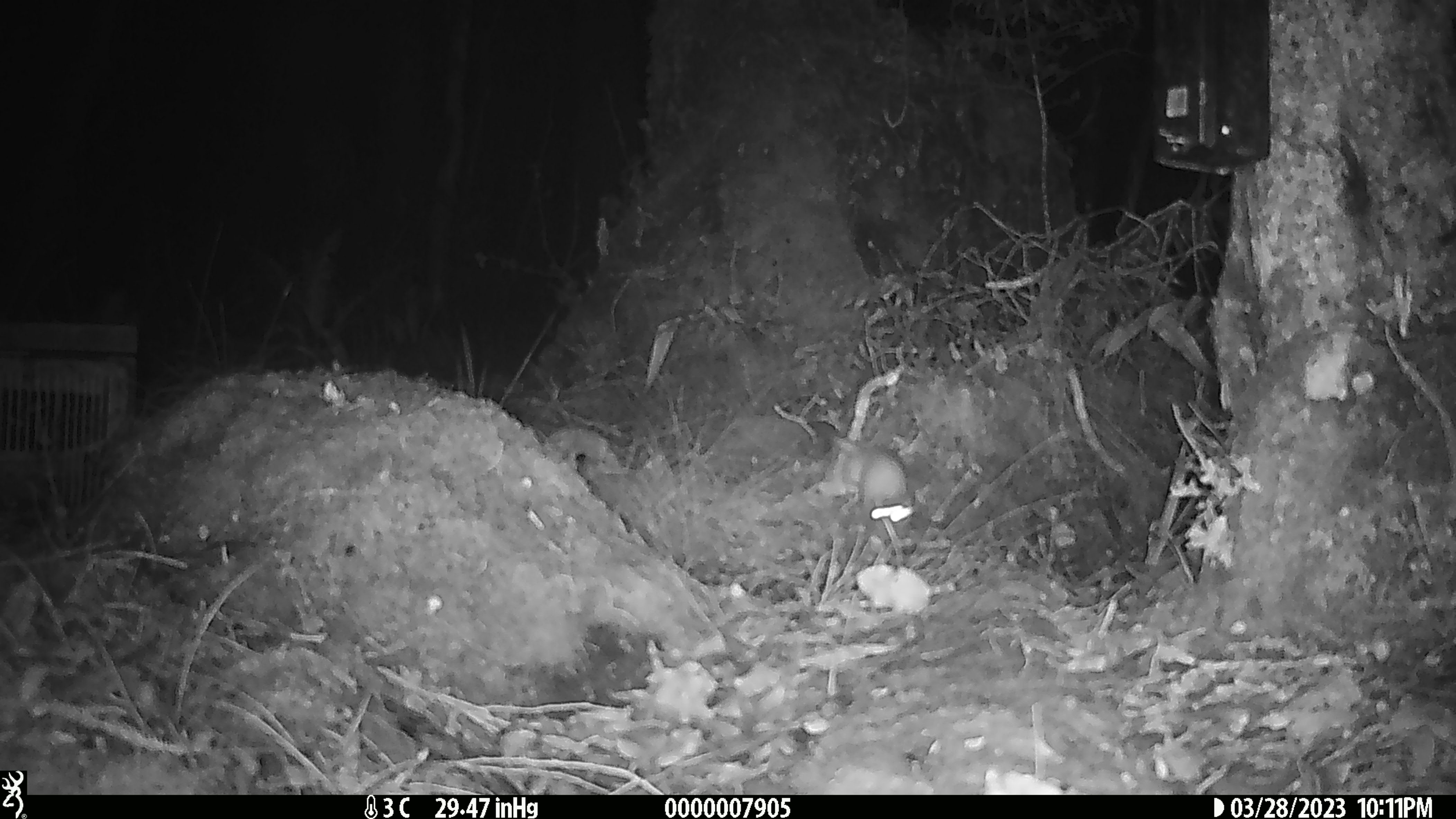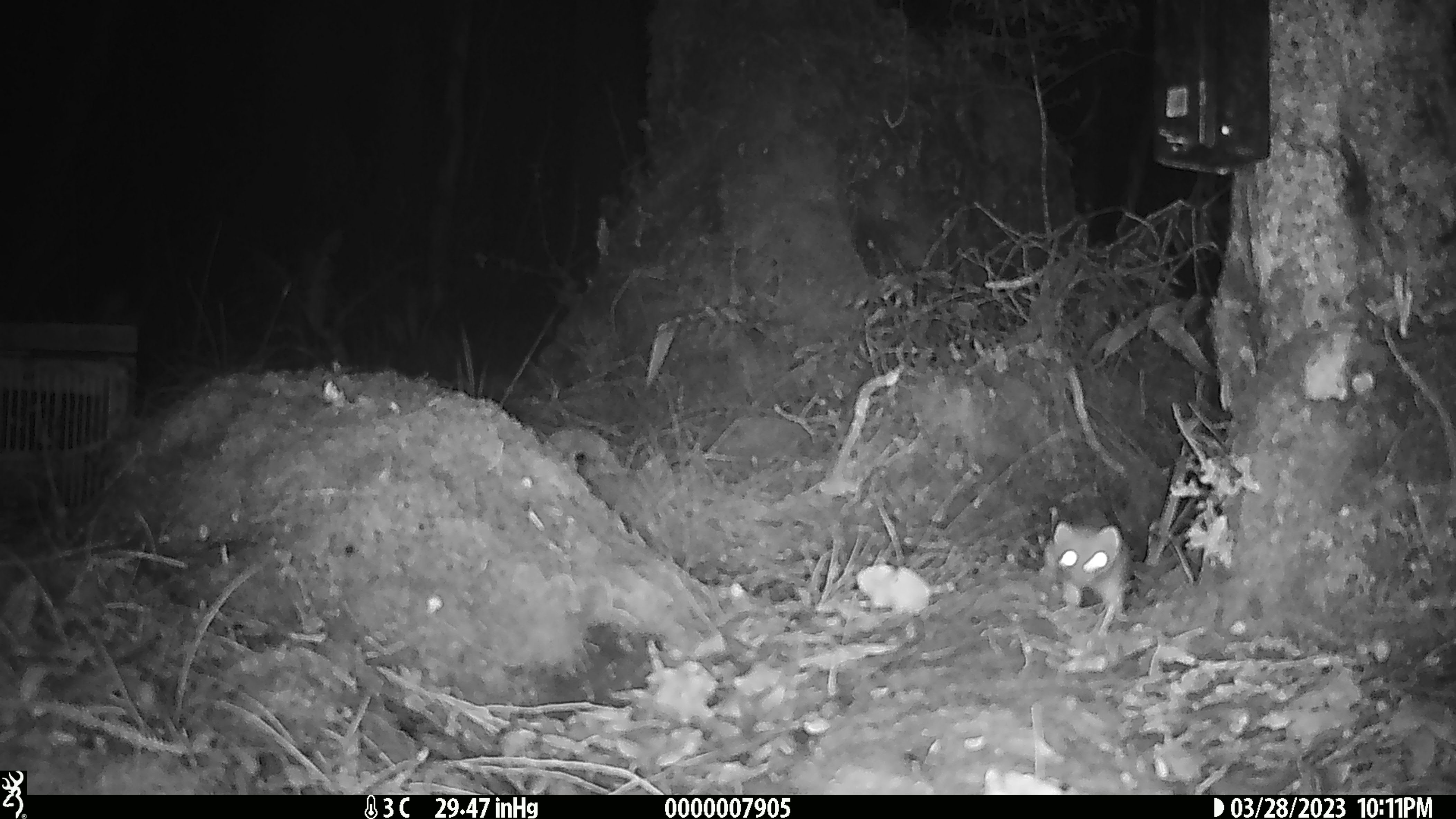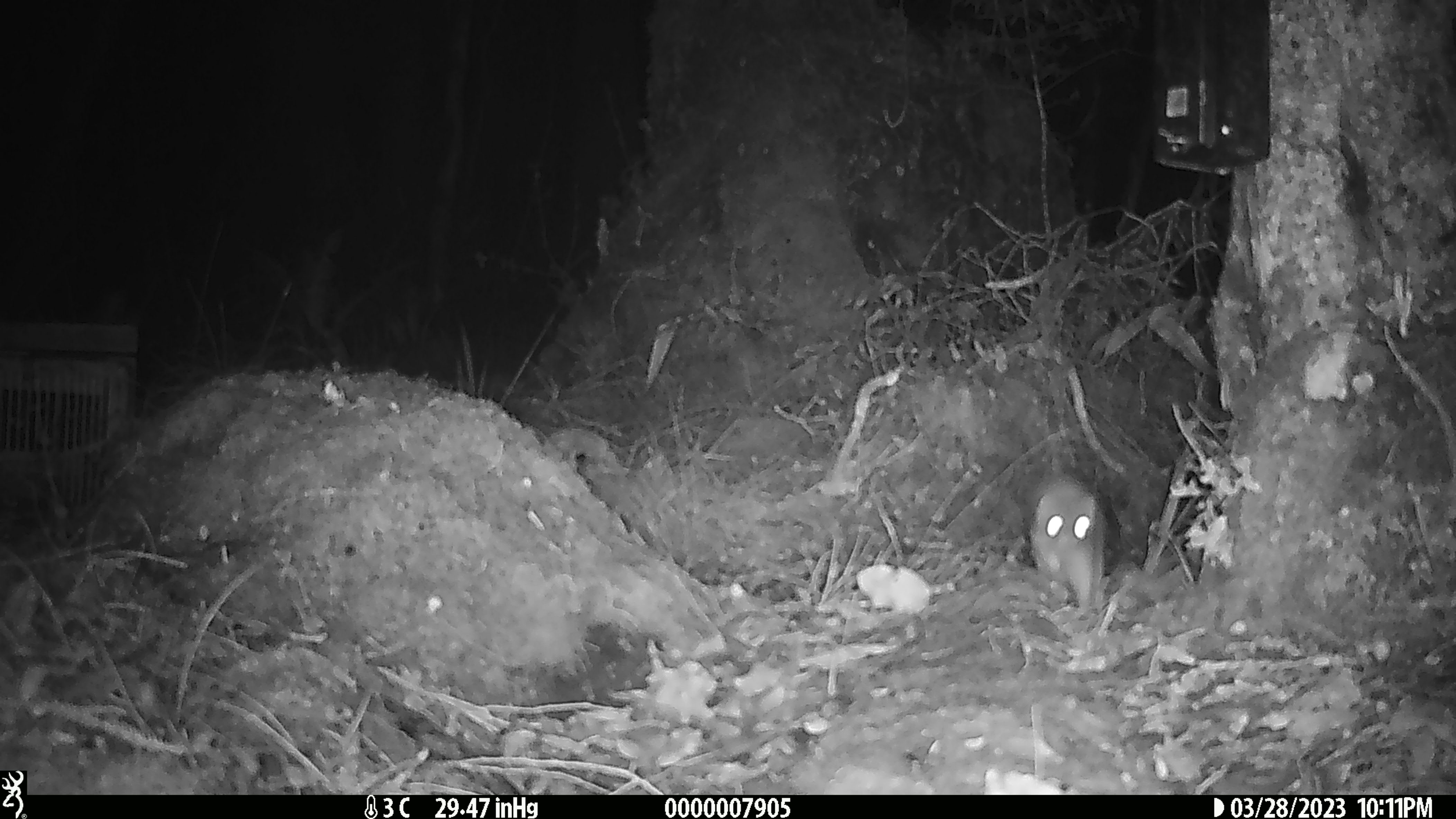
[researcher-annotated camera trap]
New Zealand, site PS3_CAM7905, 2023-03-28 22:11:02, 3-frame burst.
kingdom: Animalia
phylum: Chordata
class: Mammalia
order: Carnivora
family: Mustelidae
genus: Mustela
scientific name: Mustela erminea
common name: stoat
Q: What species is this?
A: Stoat (Mustela erminea).